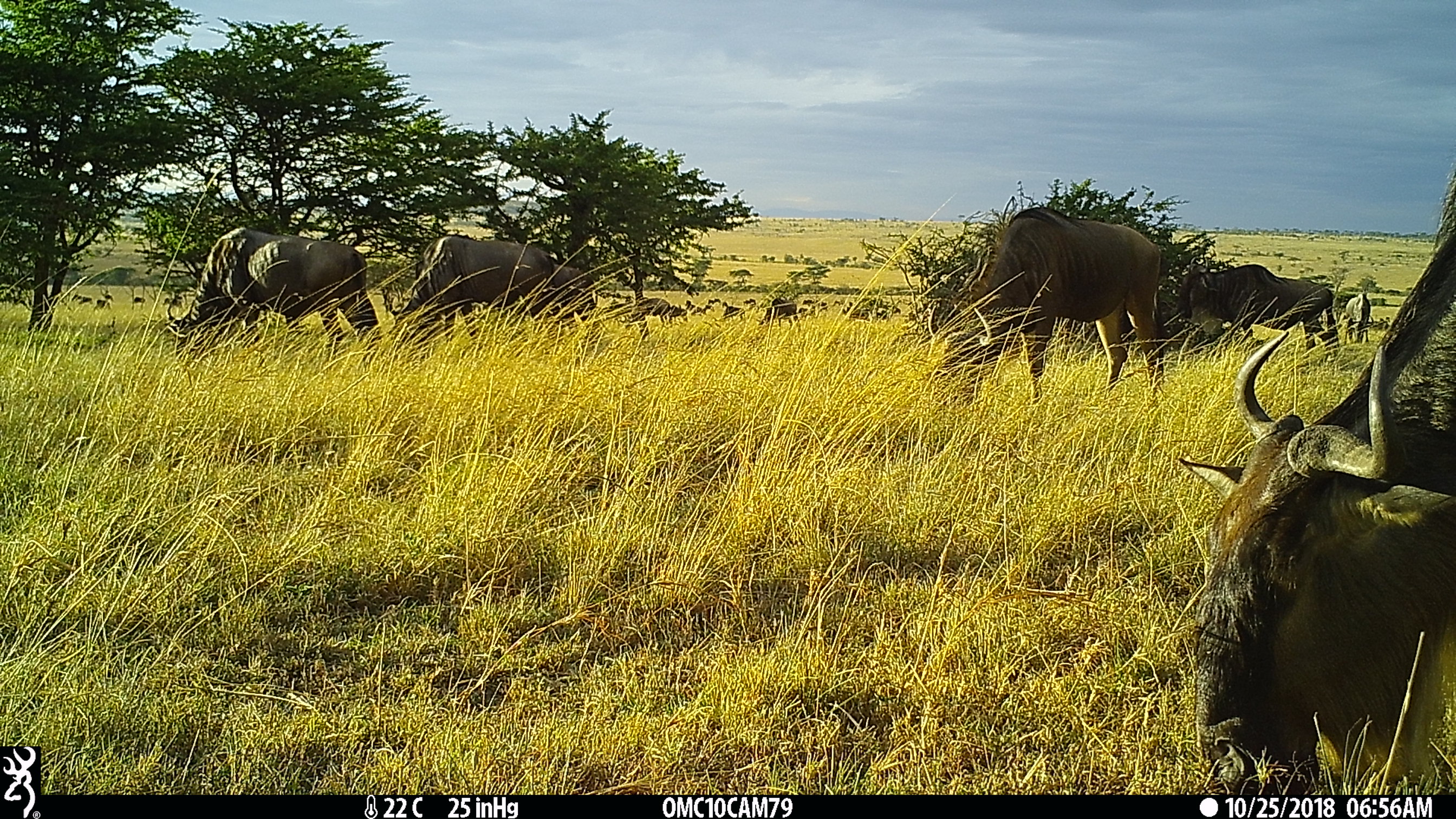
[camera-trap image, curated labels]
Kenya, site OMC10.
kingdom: Animalia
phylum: Chordata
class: Mammalia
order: Artiodactyla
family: Bovidae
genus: Connochaetes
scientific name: Connochaetes taurinus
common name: blue wildebeest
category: wildebeest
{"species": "wildebeest (blue wildebeest) (Connochaetes taurinus)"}